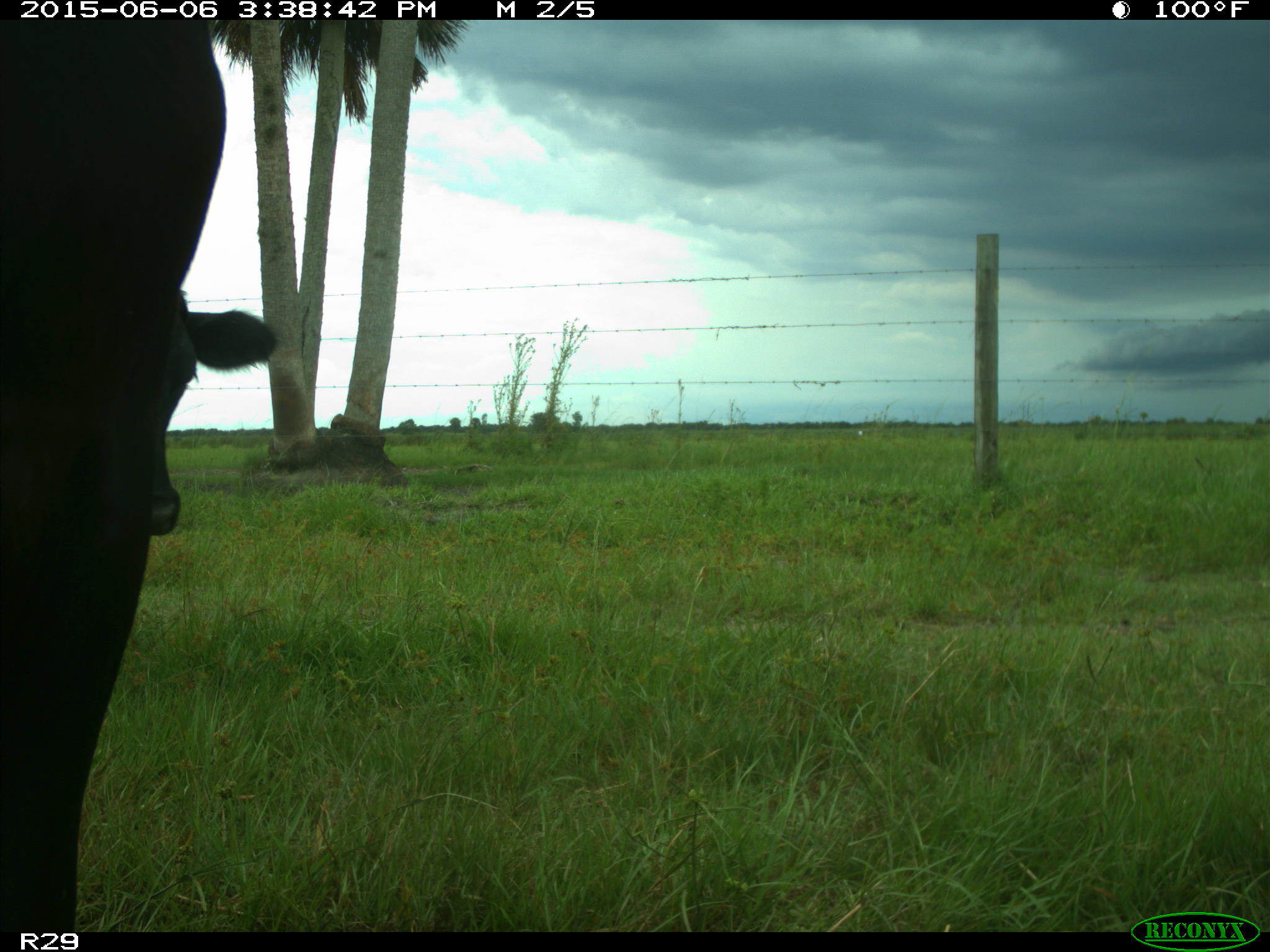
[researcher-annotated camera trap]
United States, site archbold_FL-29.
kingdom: Animalia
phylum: Chordata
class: Mammalia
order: Artiodactyla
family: Bovidae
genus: Bos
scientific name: Bos taurus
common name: domestic cow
Bos taurus (domestic cow).